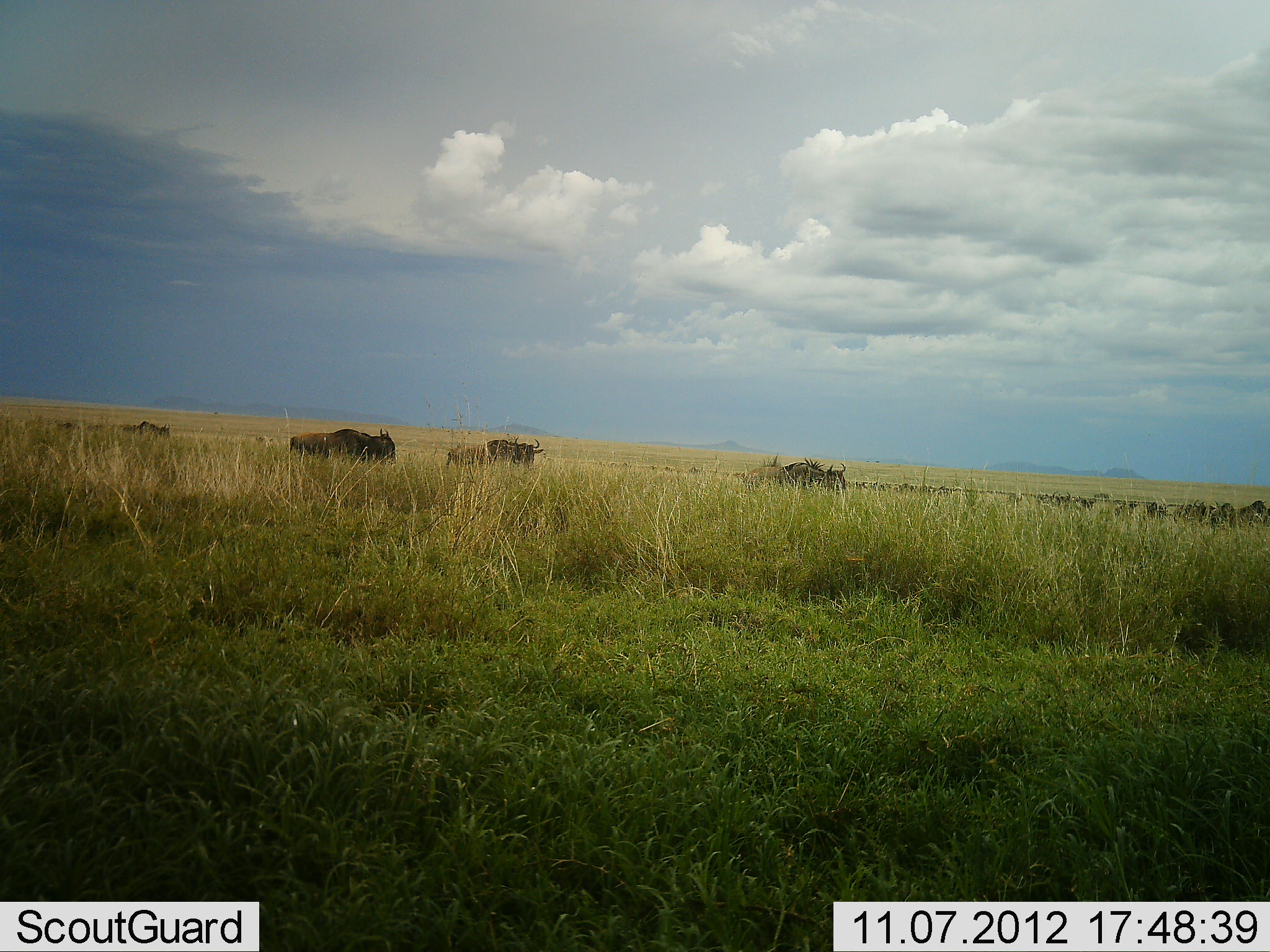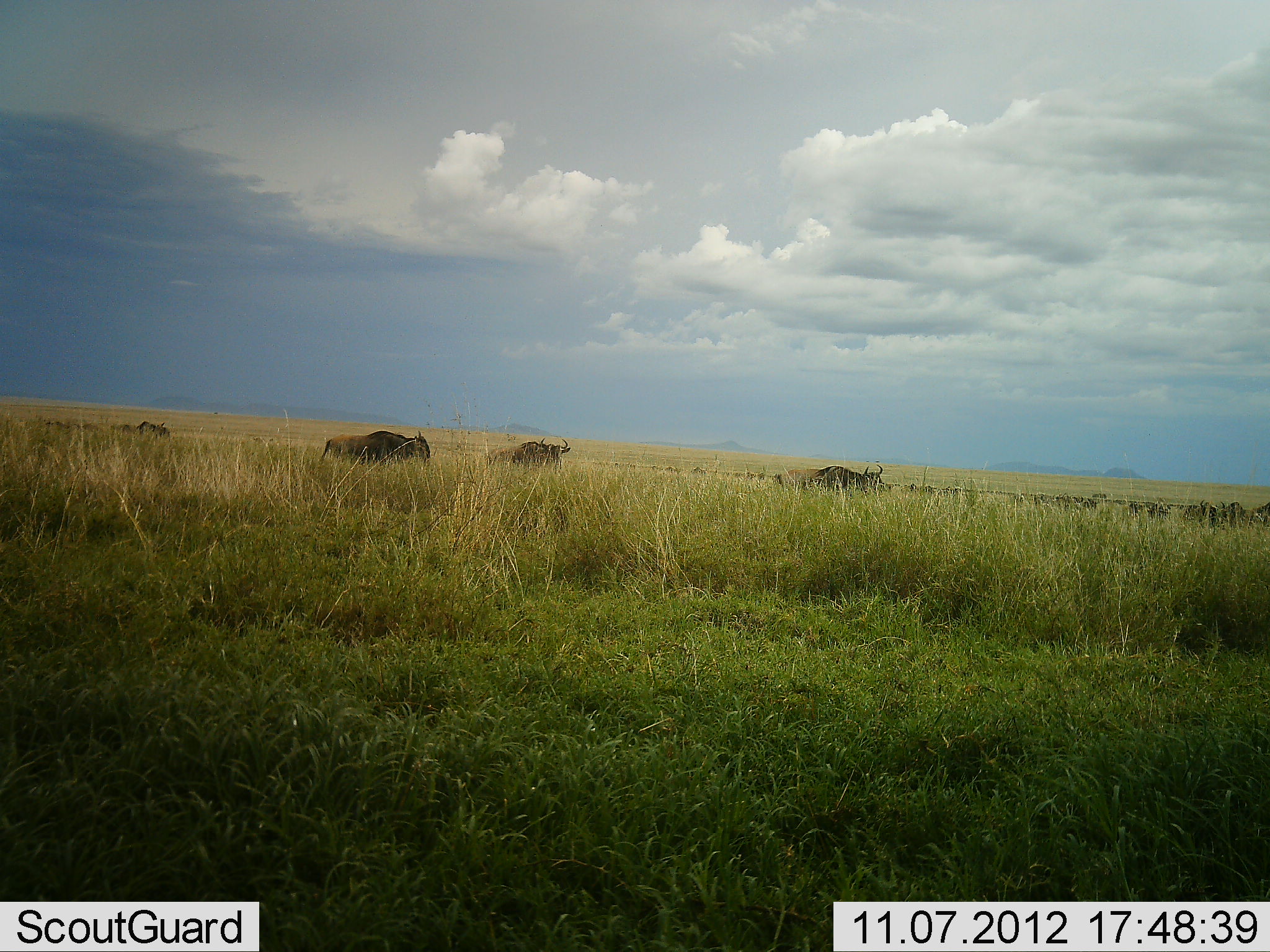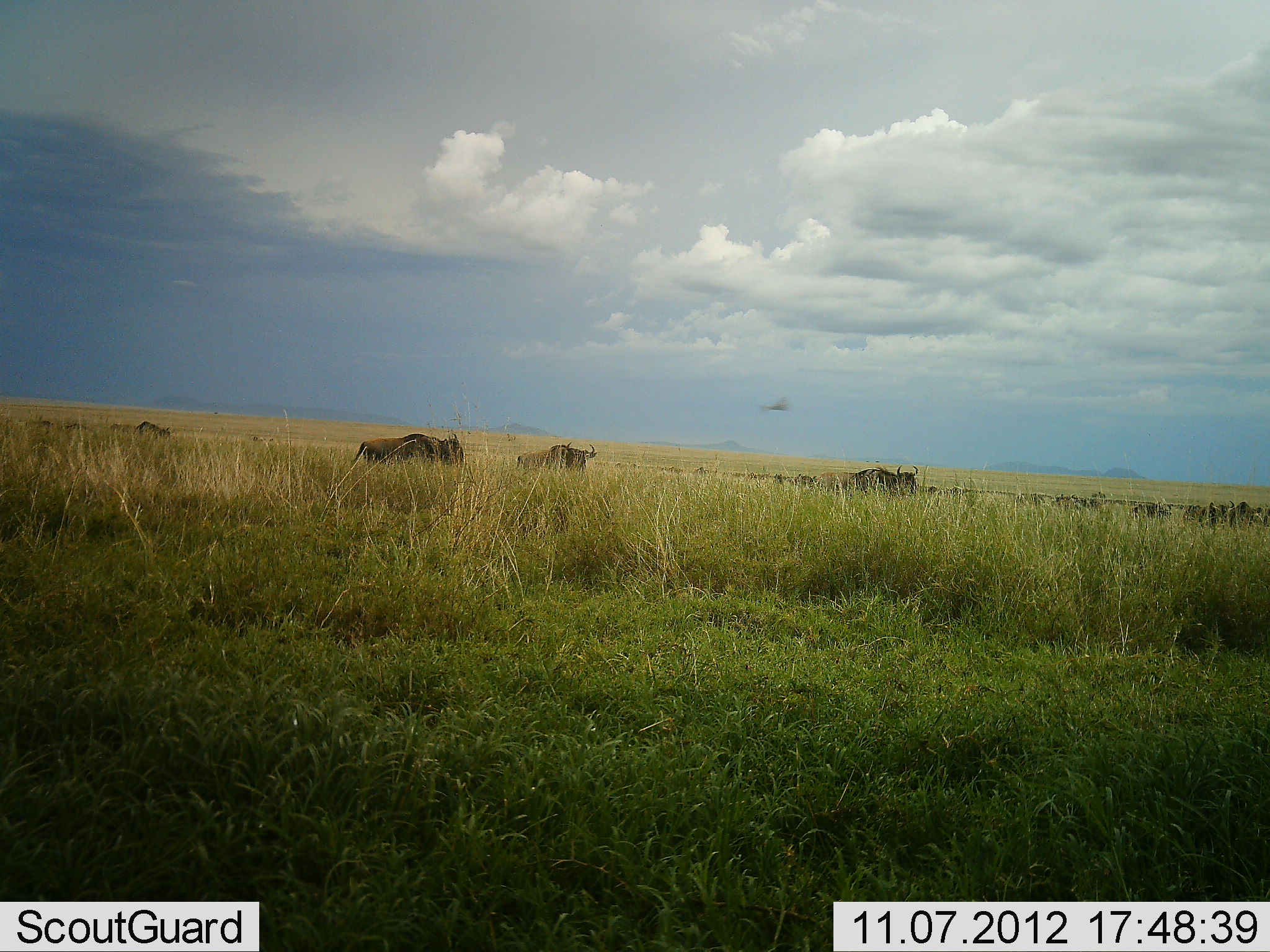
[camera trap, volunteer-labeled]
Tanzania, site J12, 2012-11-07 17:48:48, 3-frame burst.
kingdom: Animalia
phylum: Chordata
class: Mammalia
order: Artiodactyla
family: Bovidae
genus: Connochaetes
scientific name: Connochaetes taurinus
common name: blue wildebeest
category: wildebeest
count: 11-50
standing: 18%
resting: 0%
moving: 91%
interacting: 0%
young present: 0%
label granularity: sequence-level